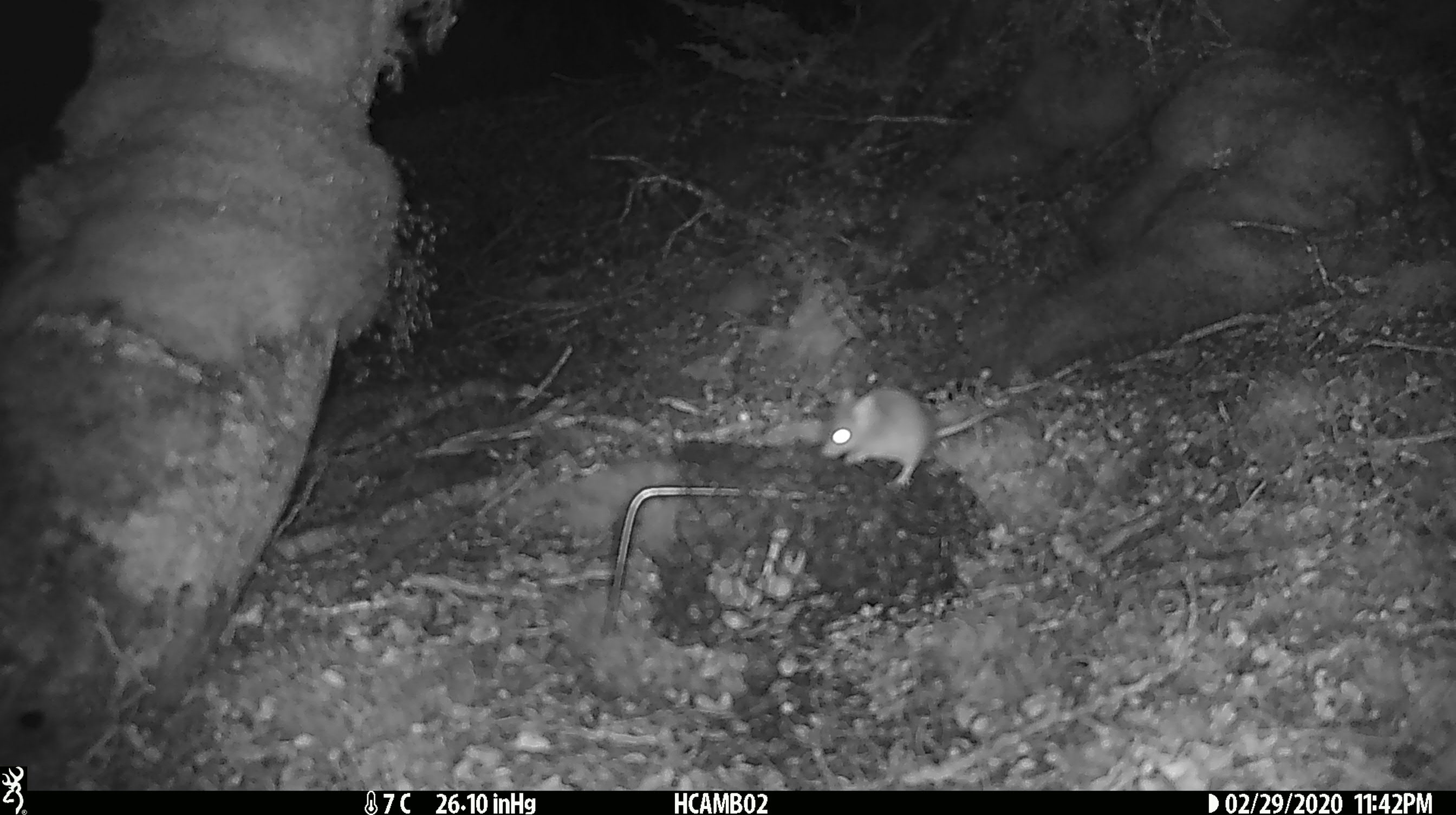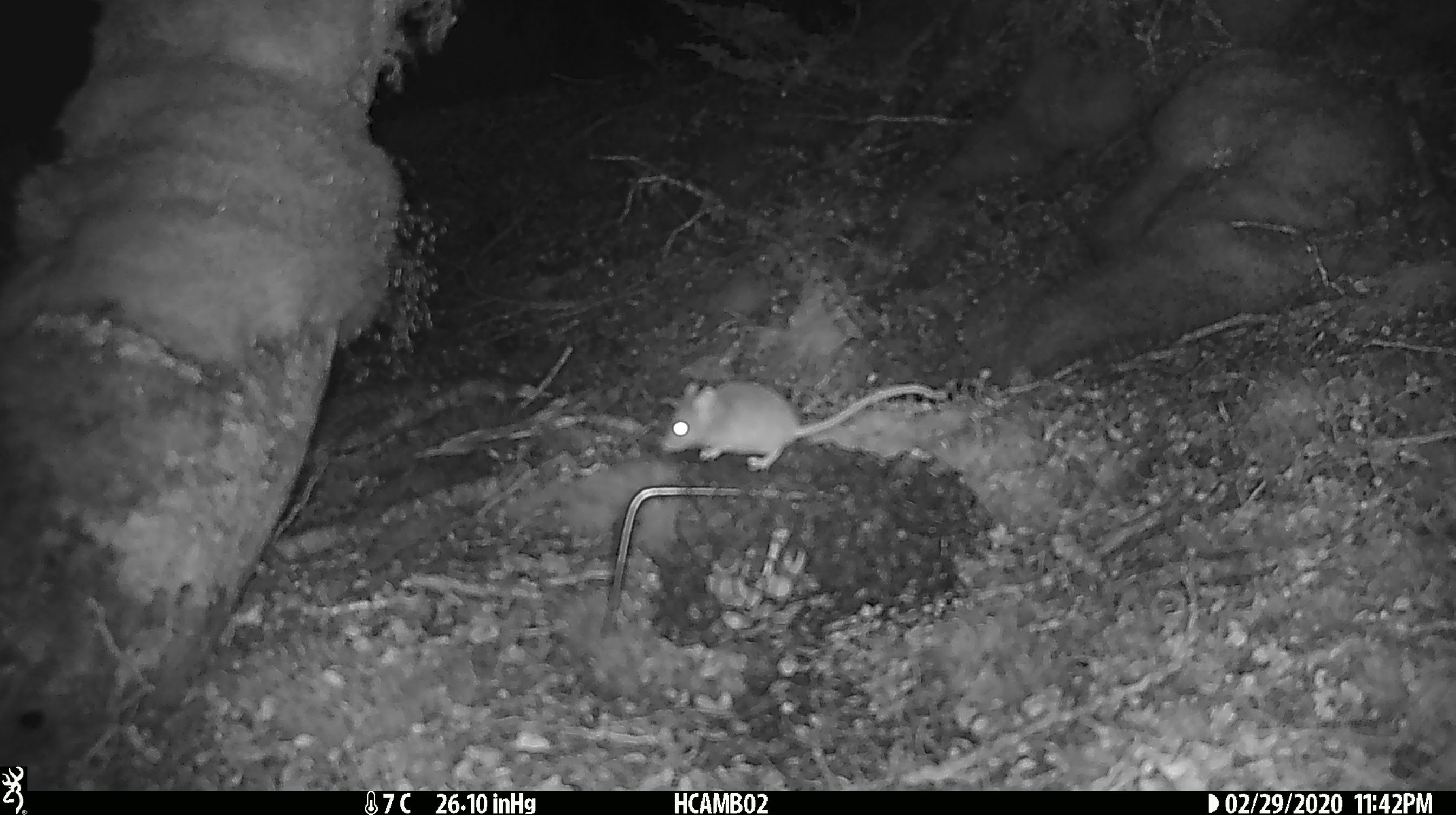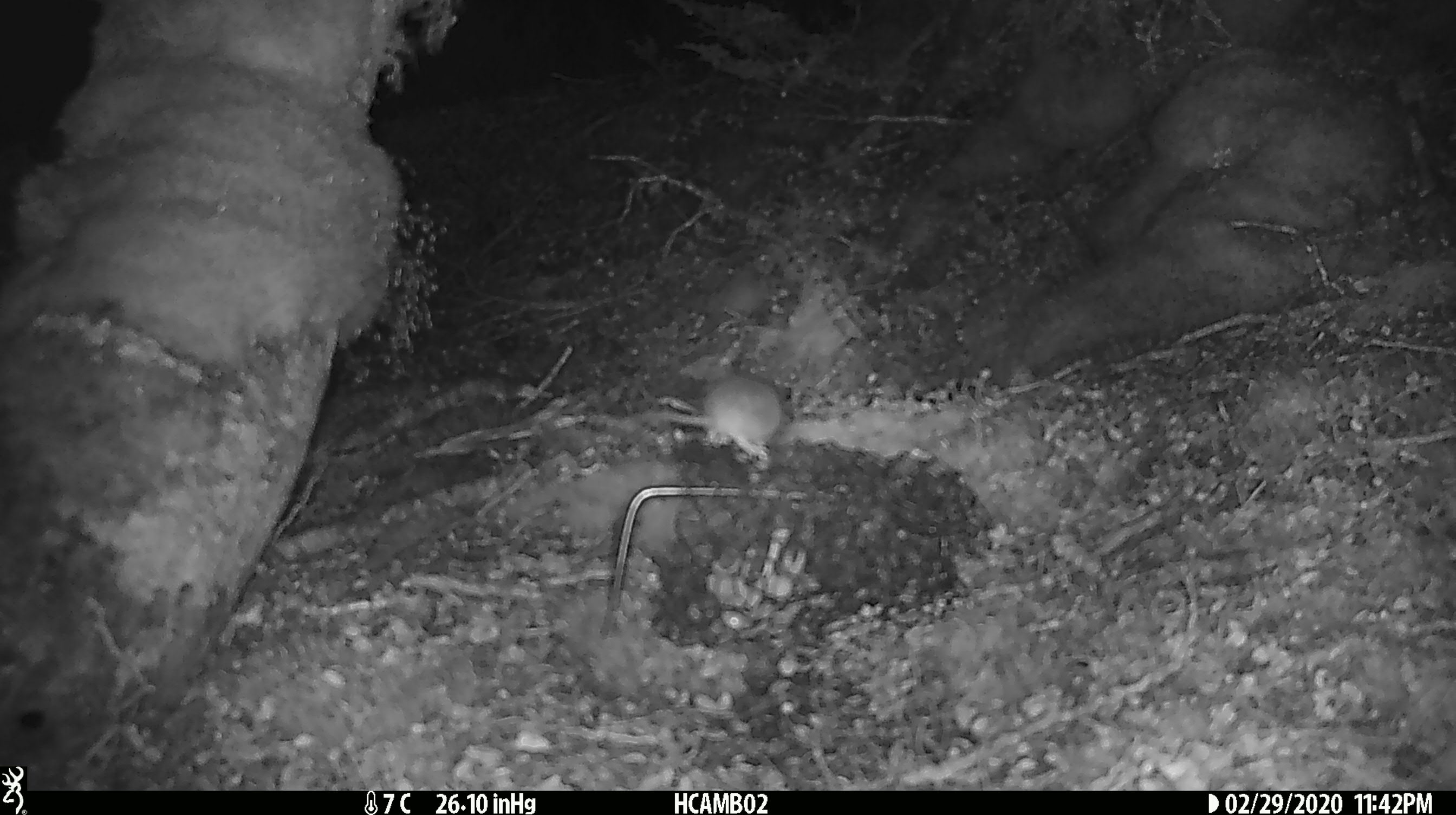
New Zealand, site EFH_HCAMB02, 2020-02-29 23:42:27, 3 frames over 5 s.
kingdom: Animalia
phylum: Chordata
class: Mammalia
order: Rodentia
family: Muridae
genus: Mus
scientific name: Mus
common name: mouse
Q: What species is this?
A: Mouse (Mus).